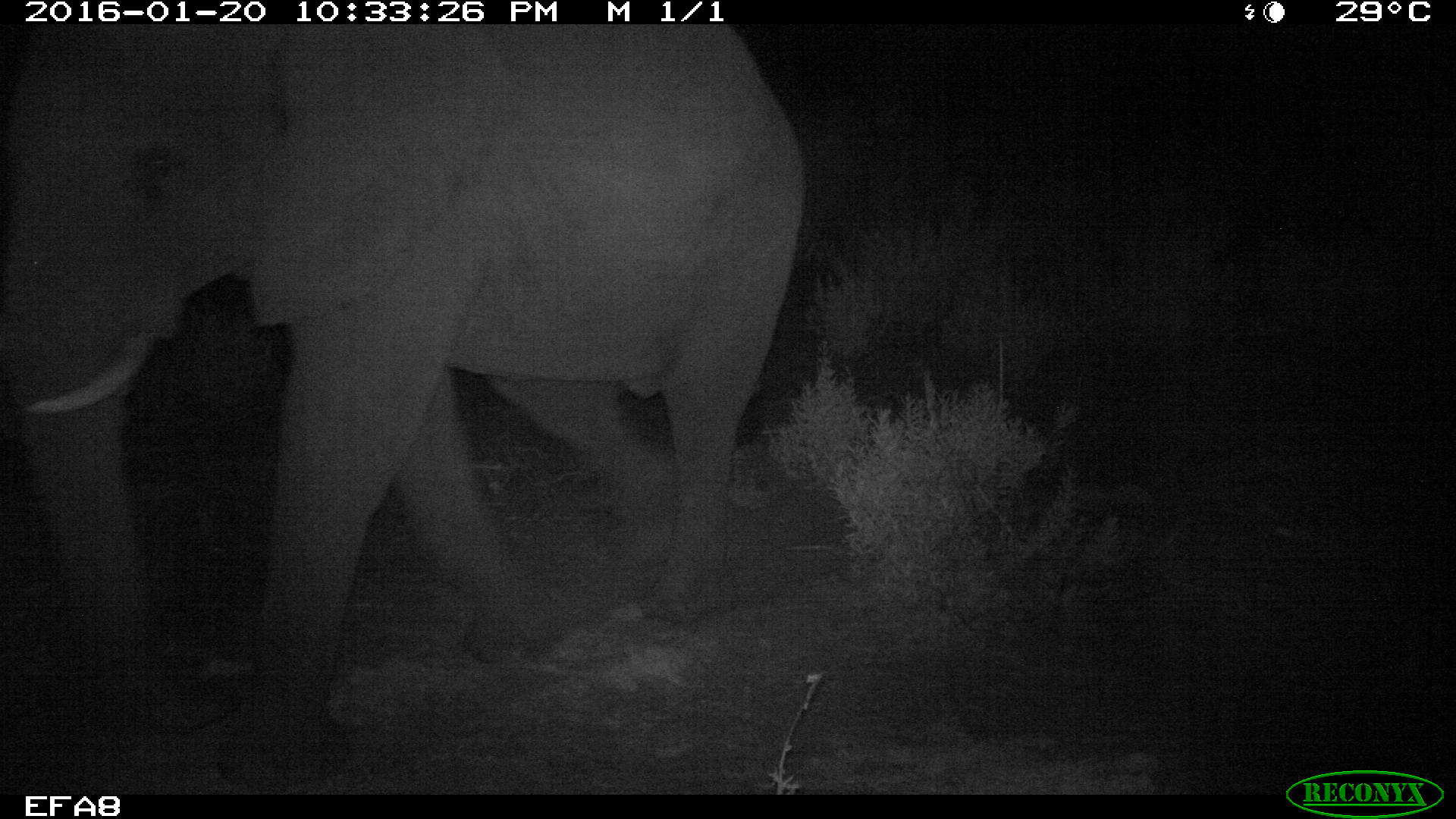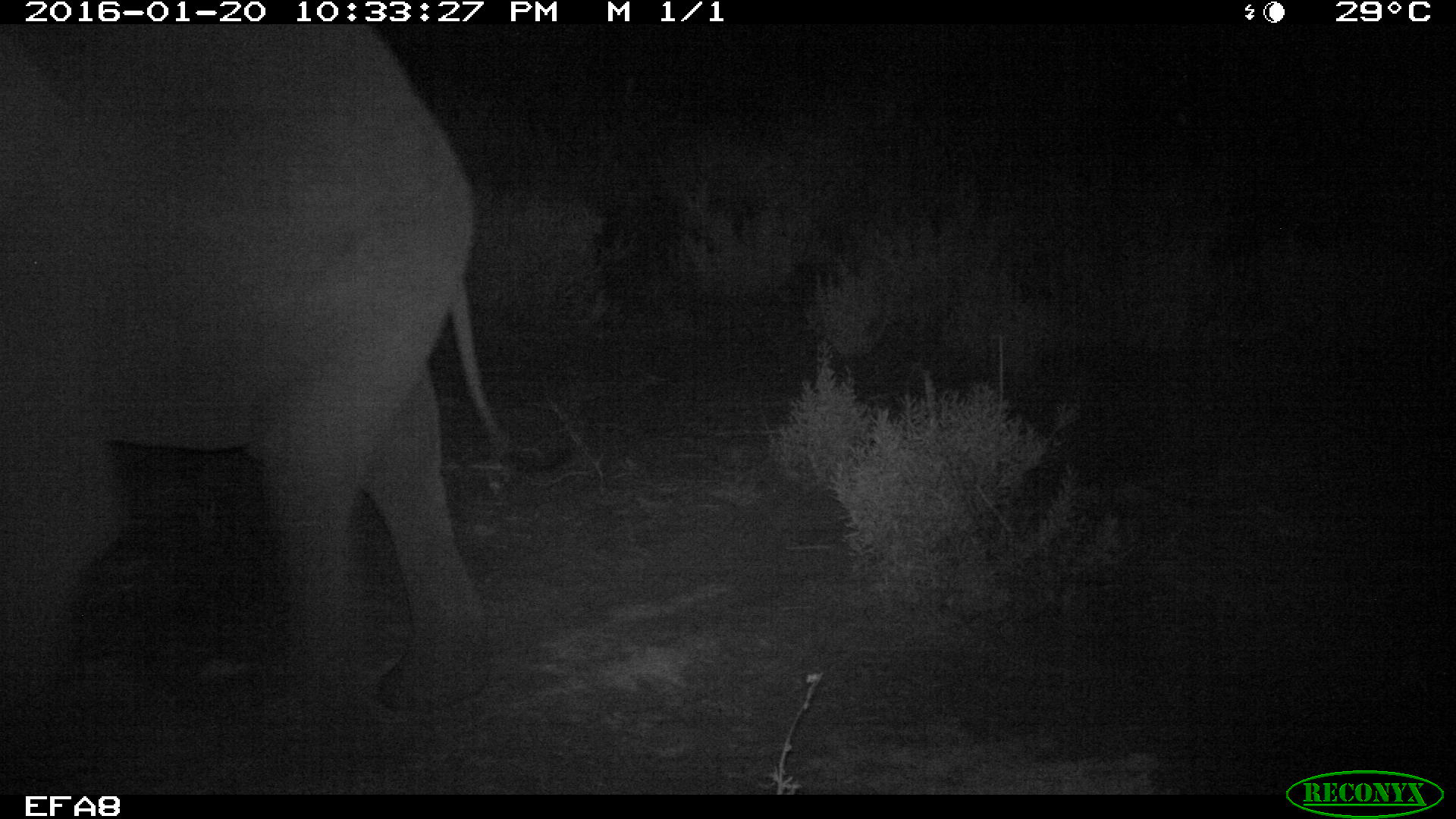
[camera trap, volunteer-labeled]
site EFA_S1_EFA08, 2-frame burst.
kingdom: Animalia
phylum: Chordata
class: Mammalia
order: Proboscidea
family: Elephantidae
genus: Loxodonta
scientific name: Loxodonta africana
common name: african bush elephant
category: elephant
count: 1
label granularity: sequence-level